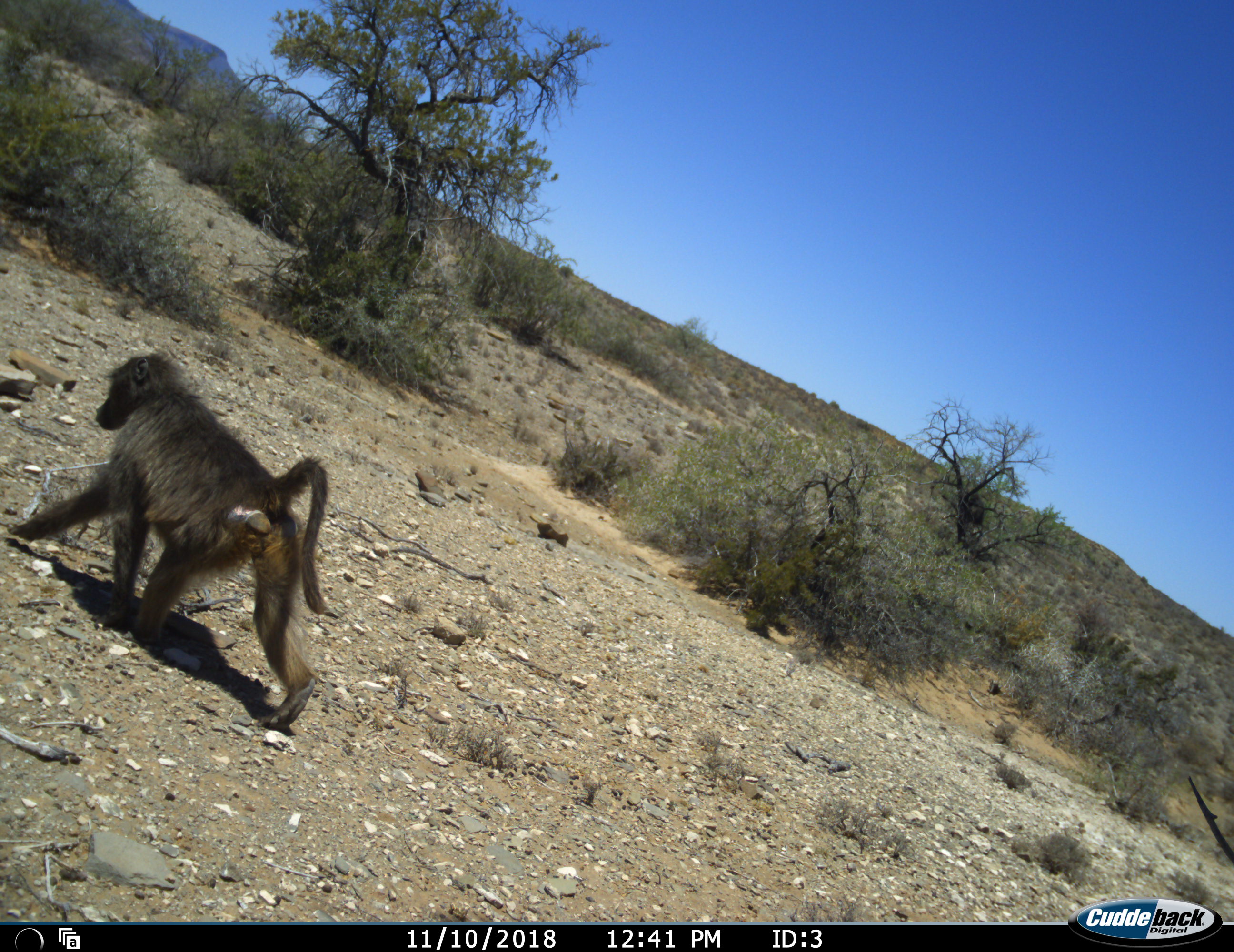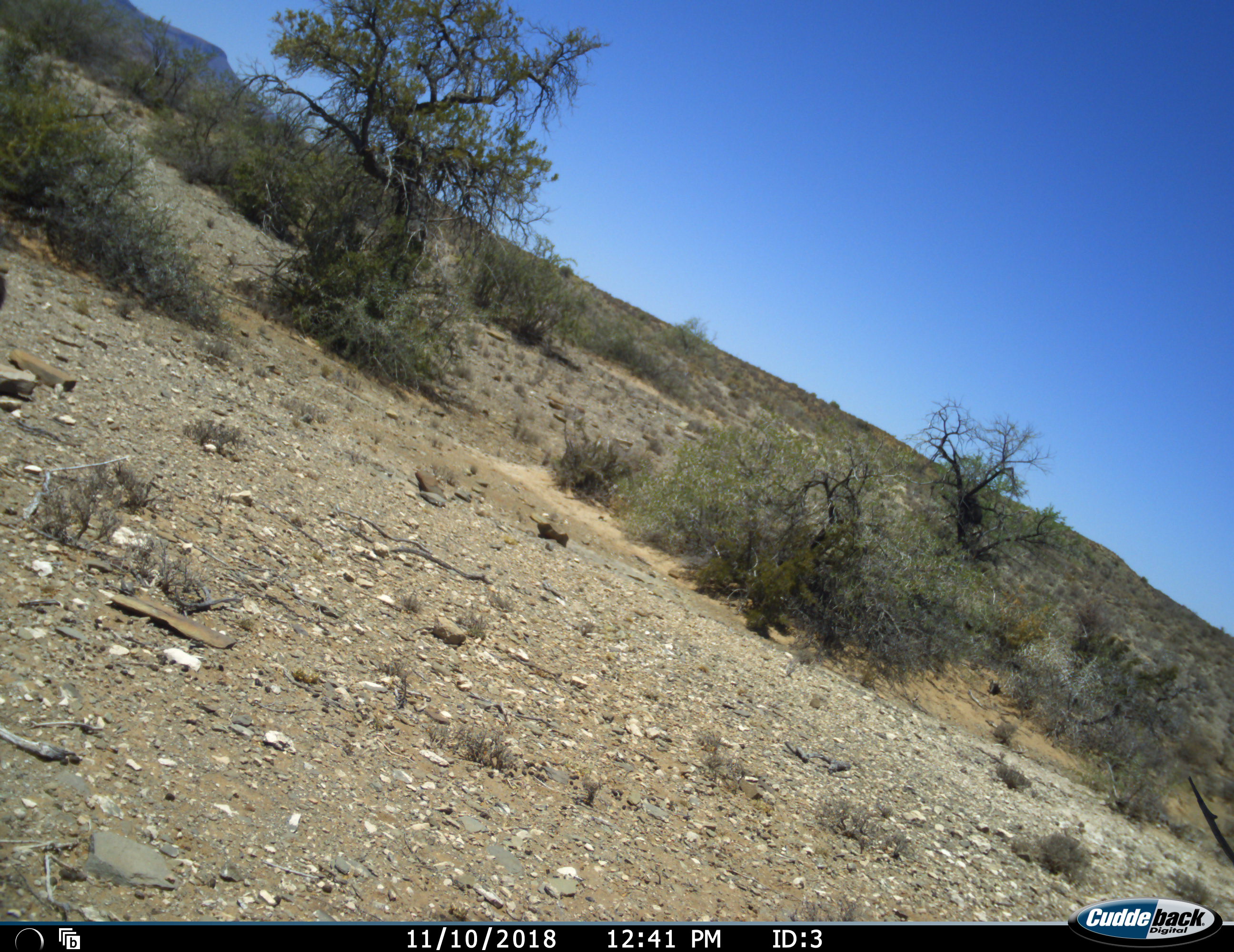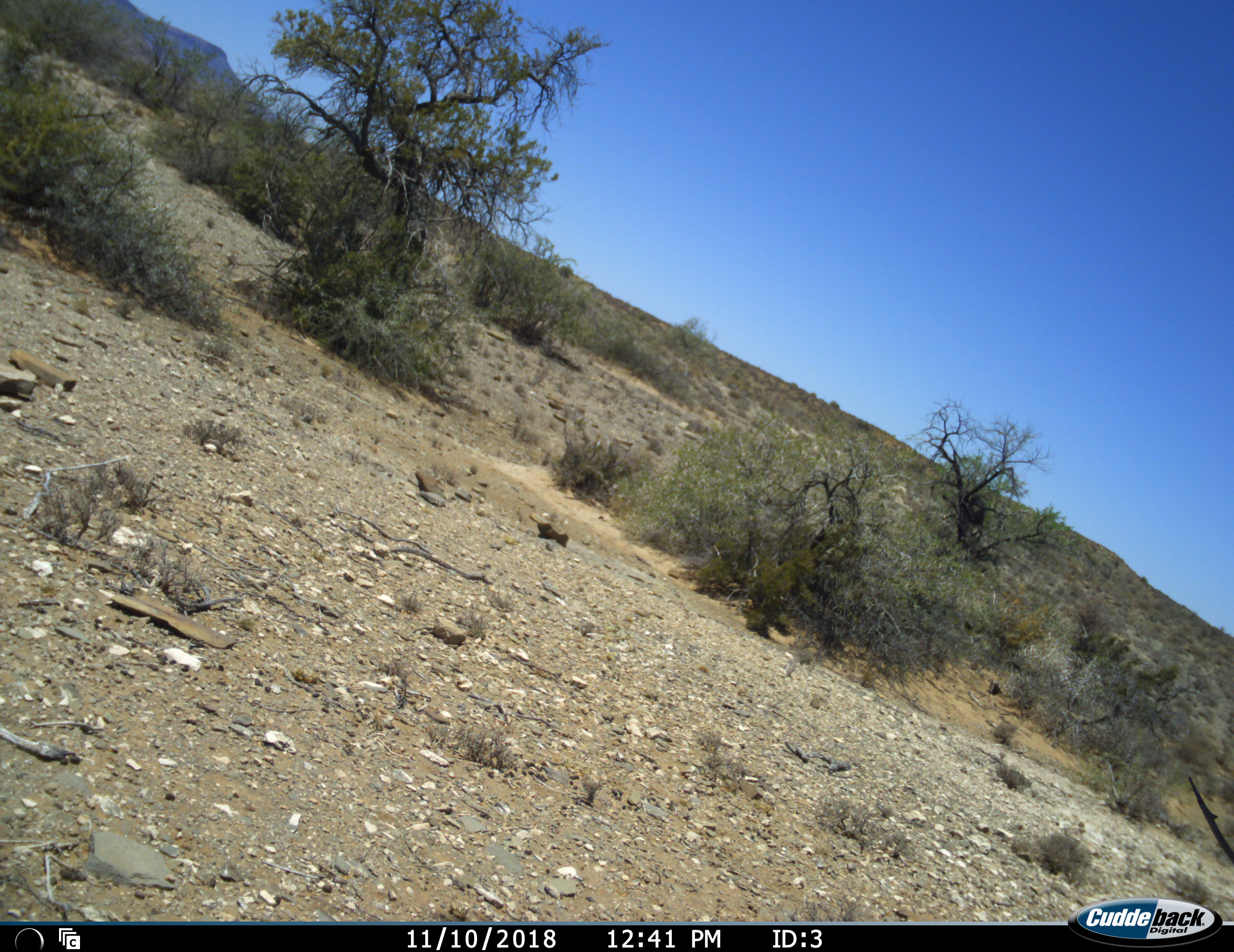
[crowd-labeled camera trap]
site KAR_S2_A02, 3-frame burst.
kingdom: Animalia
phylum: Chordata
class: Mammalia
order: Primates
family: Cercopithecidae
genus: Papio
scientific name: Papio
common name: baboon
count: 2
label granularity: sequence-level